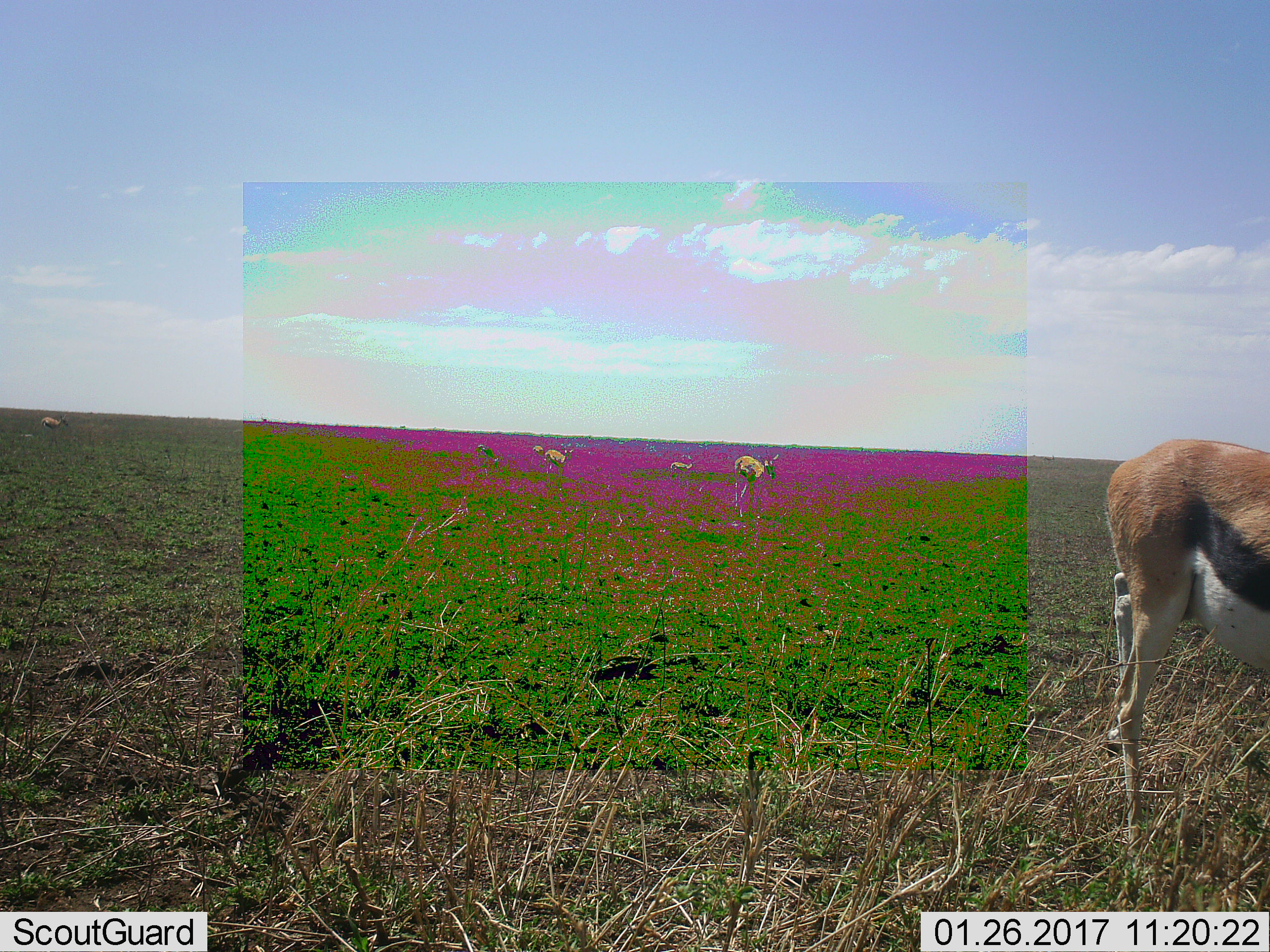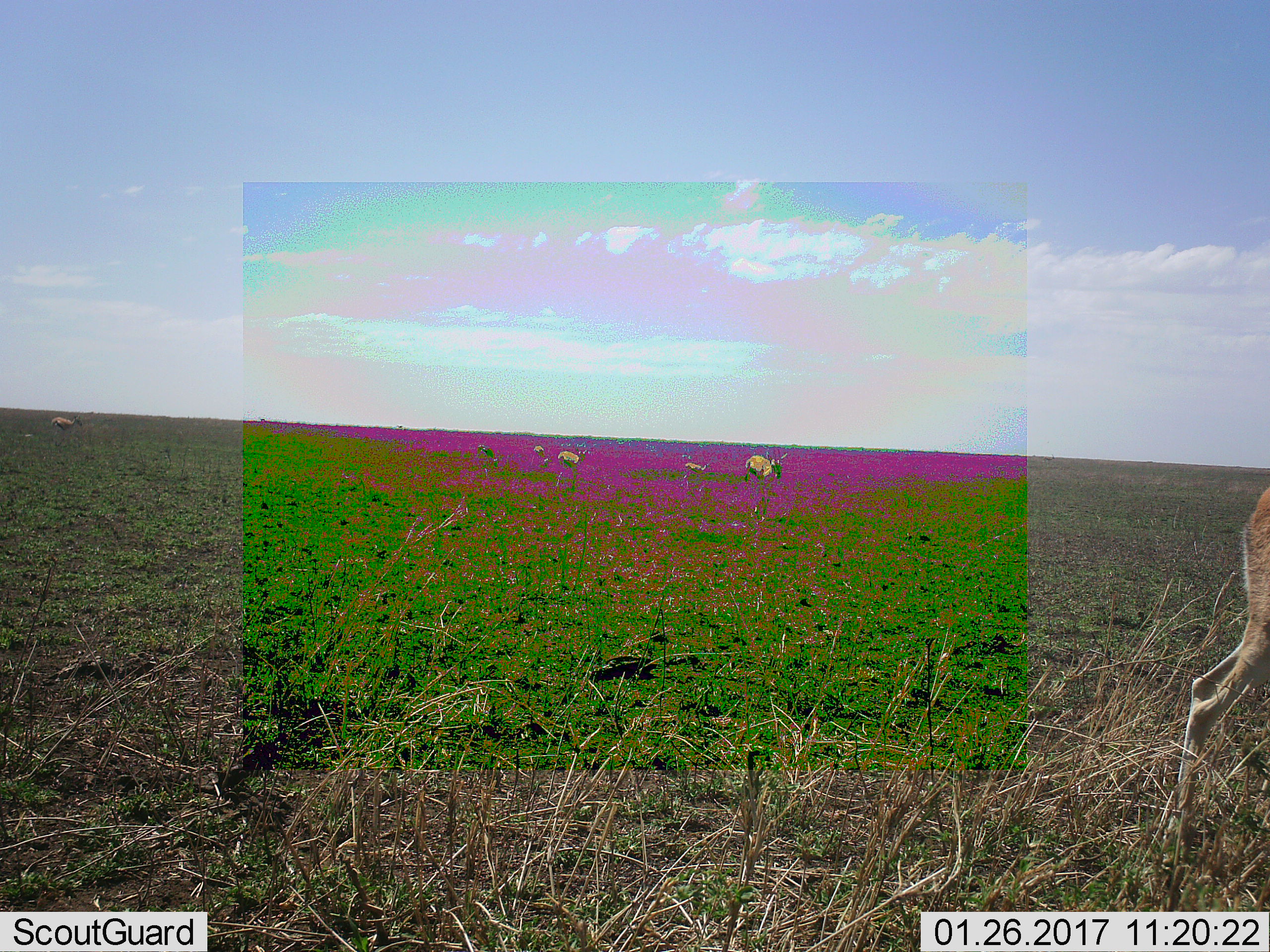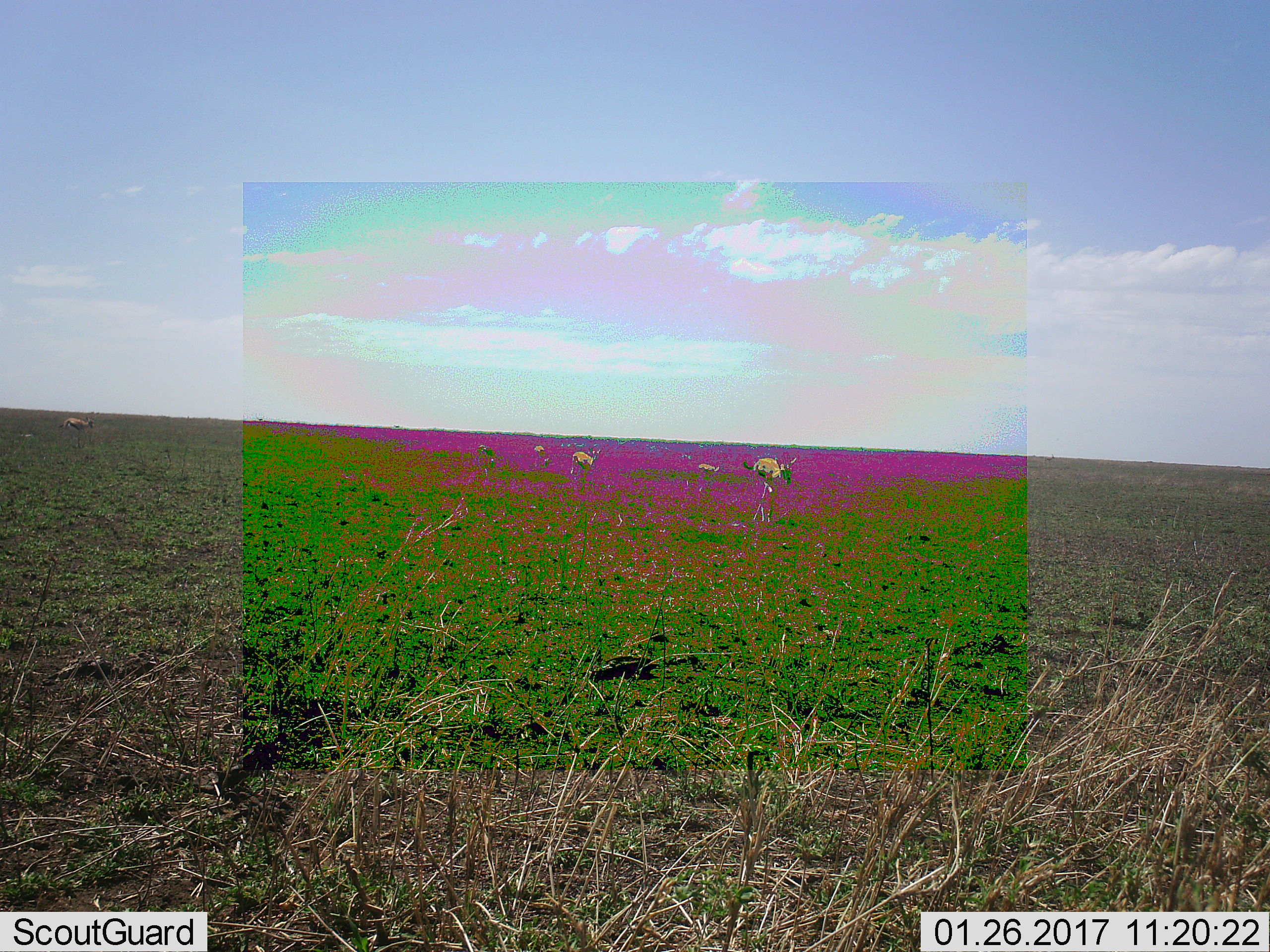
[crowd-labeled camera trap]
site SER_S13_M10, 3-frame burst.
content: unidentified animal